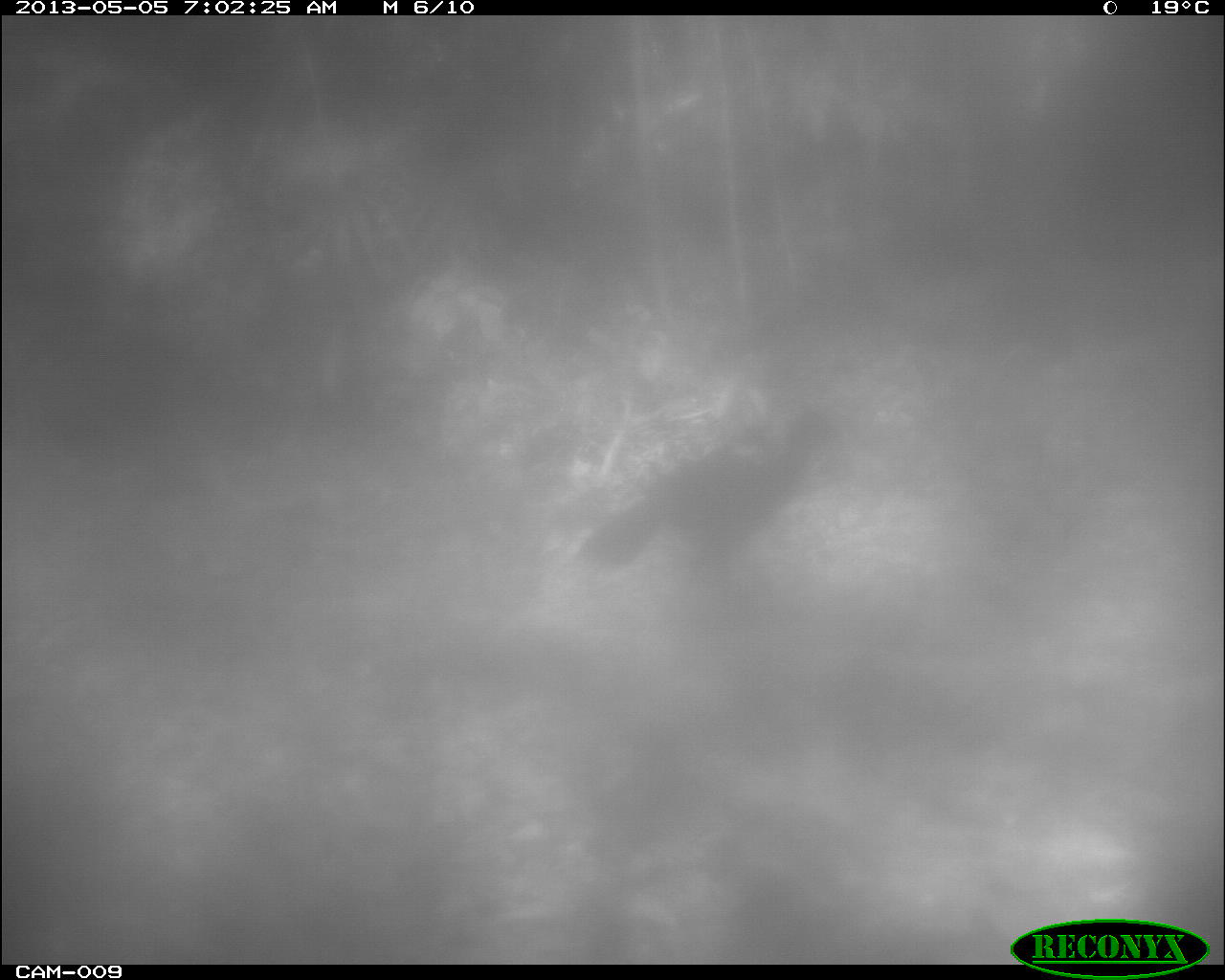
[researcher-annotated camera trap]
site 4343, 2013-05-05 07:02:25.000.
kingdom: Animalia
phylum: Chordata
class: Aves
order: Galliformes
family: Cracidae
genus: Crax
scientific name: Crax rubra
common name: great curassow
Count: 1.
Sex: female.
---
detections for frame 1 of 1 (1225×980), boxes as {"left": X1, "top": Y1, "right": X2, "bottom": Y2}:
crax rubra: {"left": 573, "top": 411, "right": 845, "bottom": 593}